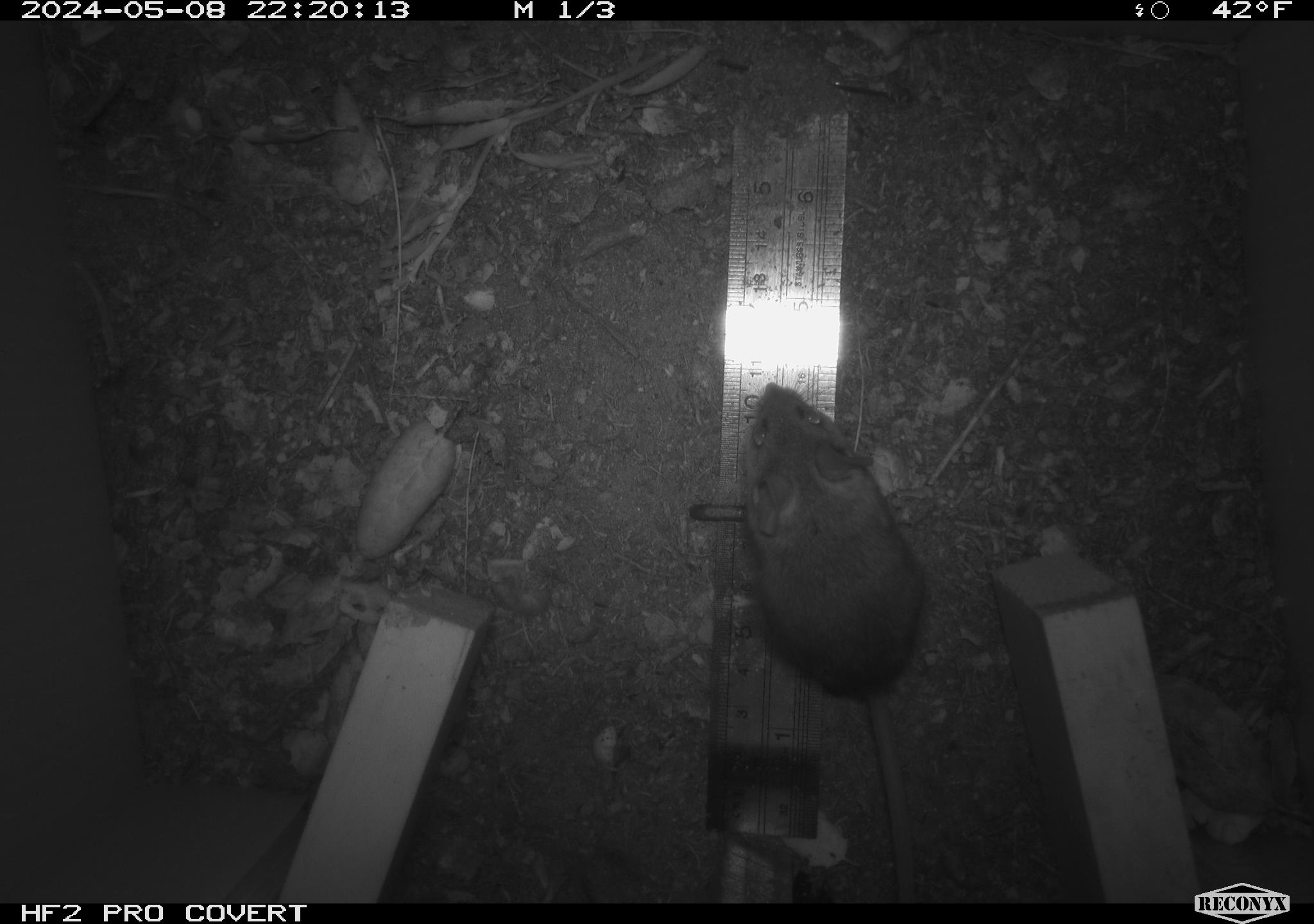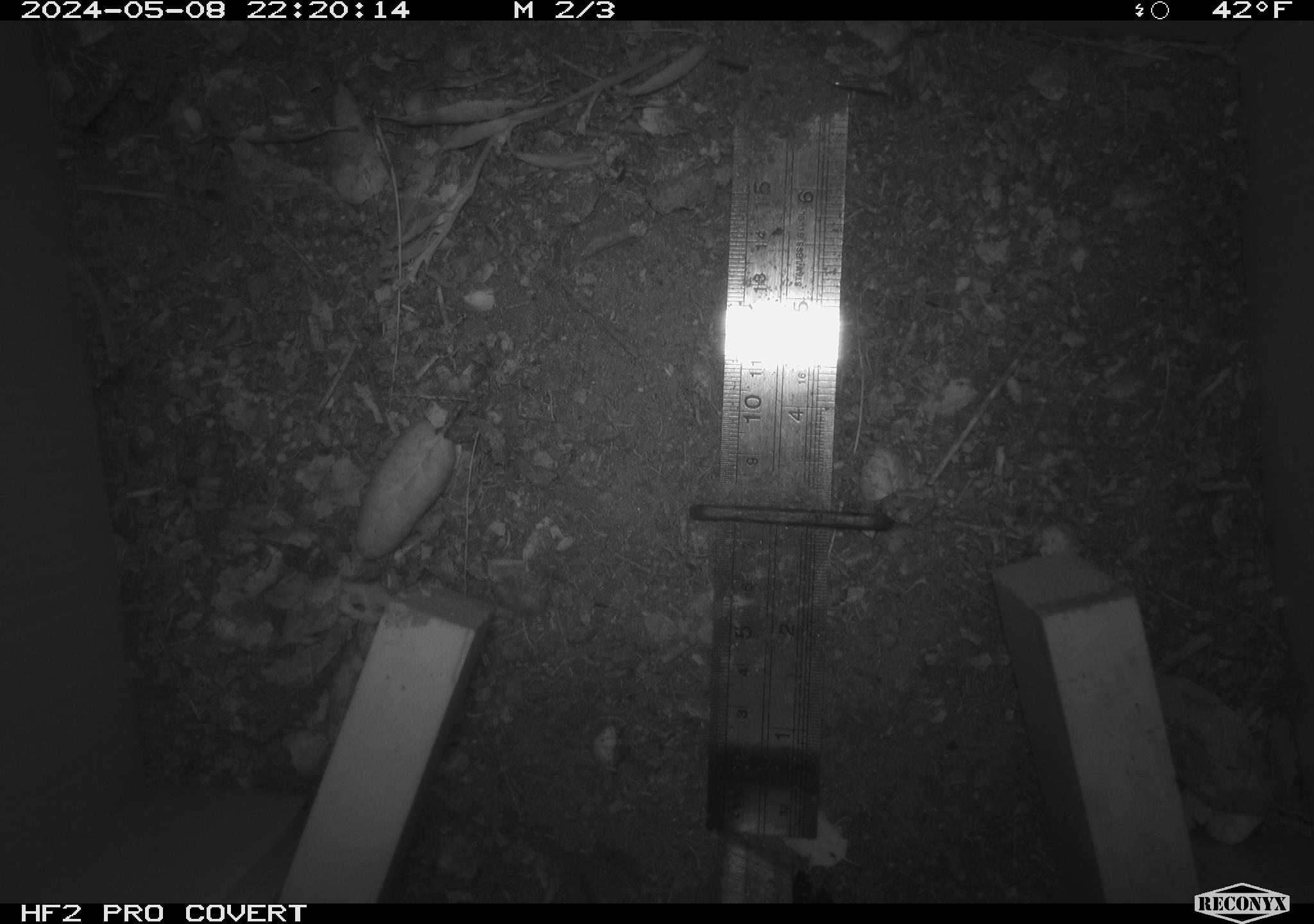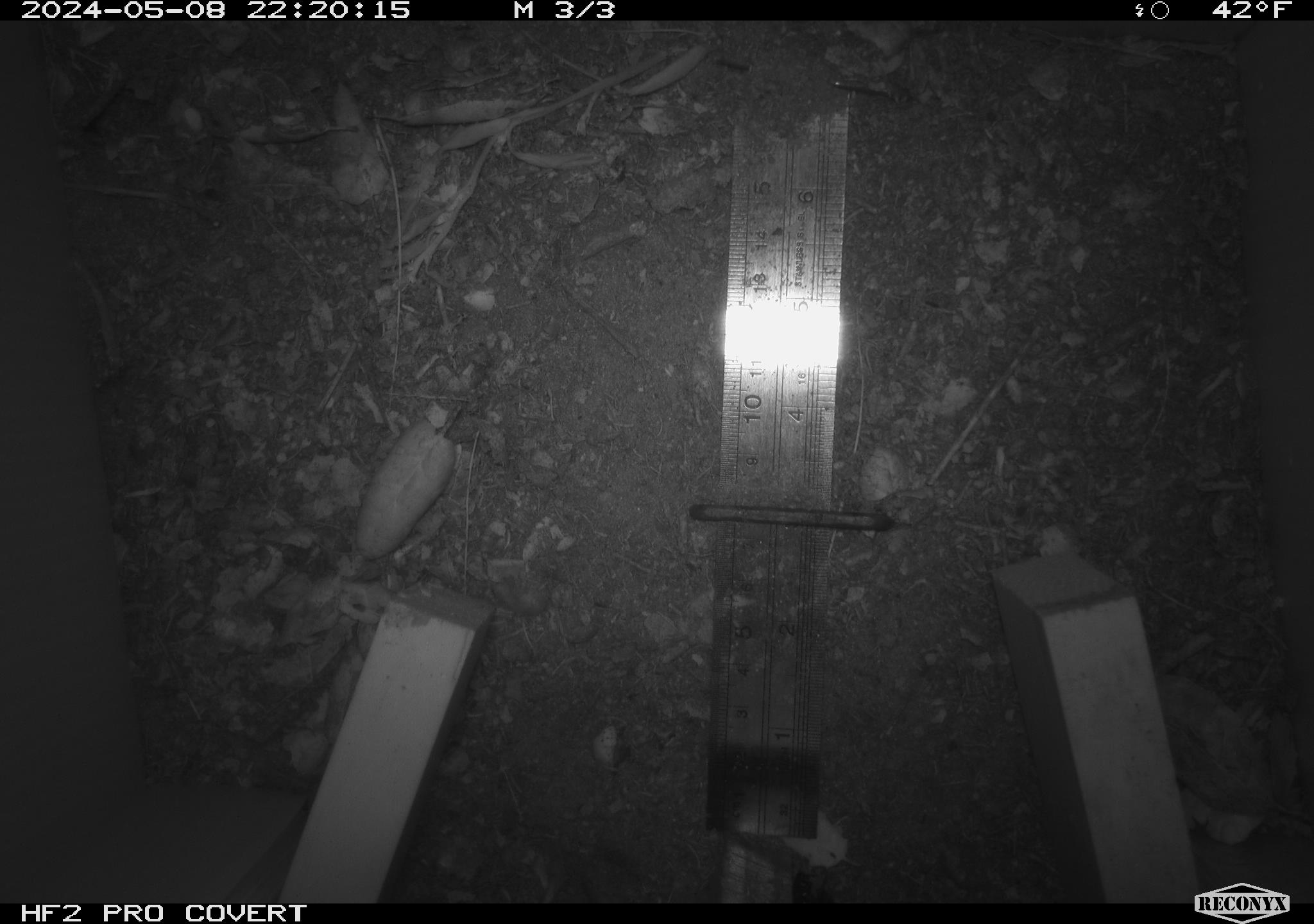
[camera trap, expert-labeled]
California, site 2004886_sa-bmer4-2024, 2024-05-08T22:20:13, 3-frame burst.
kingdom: Animalia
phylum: Chordata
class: Mammalia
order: Rodentia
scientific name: Rodentia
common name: mouse species